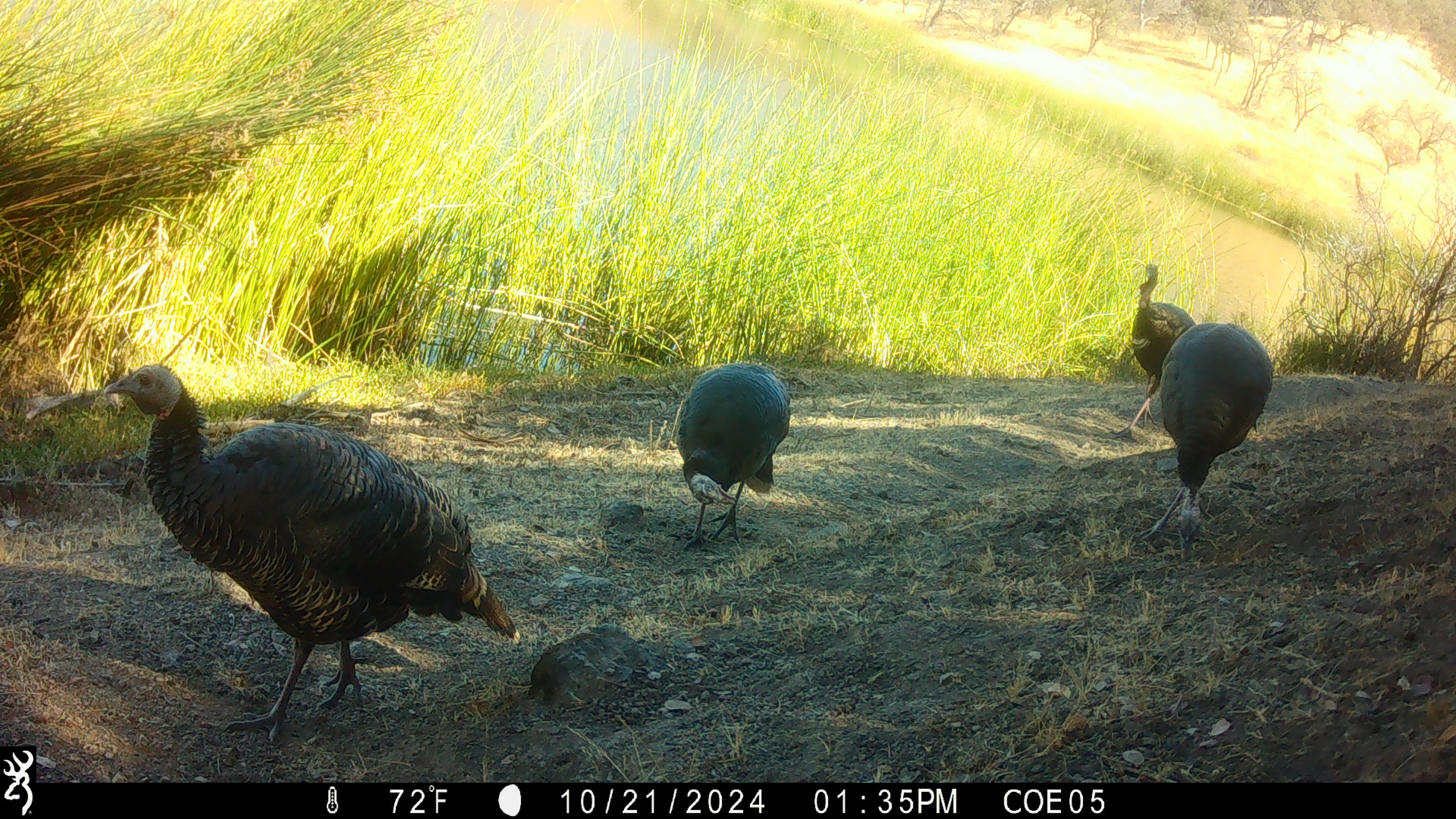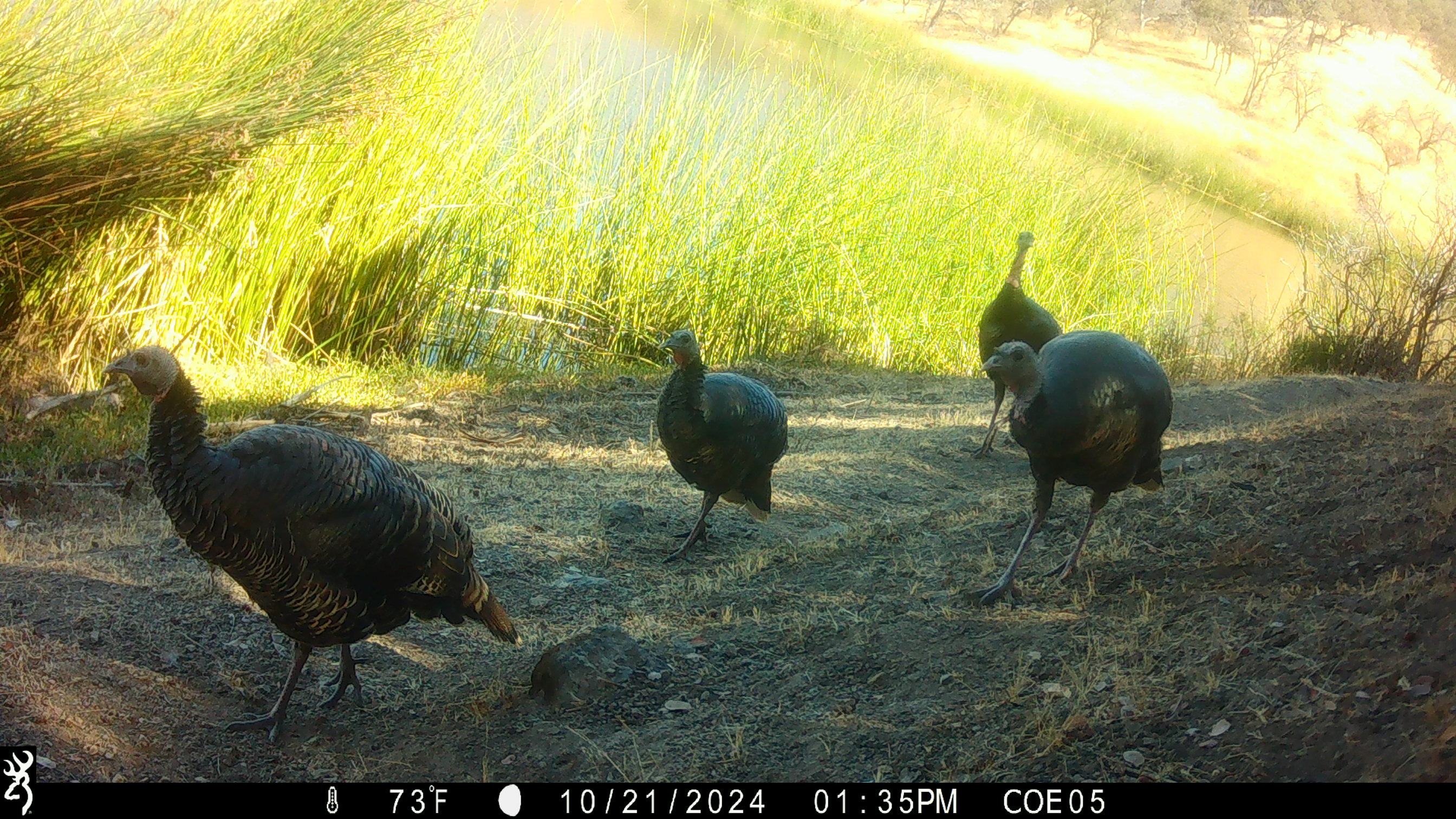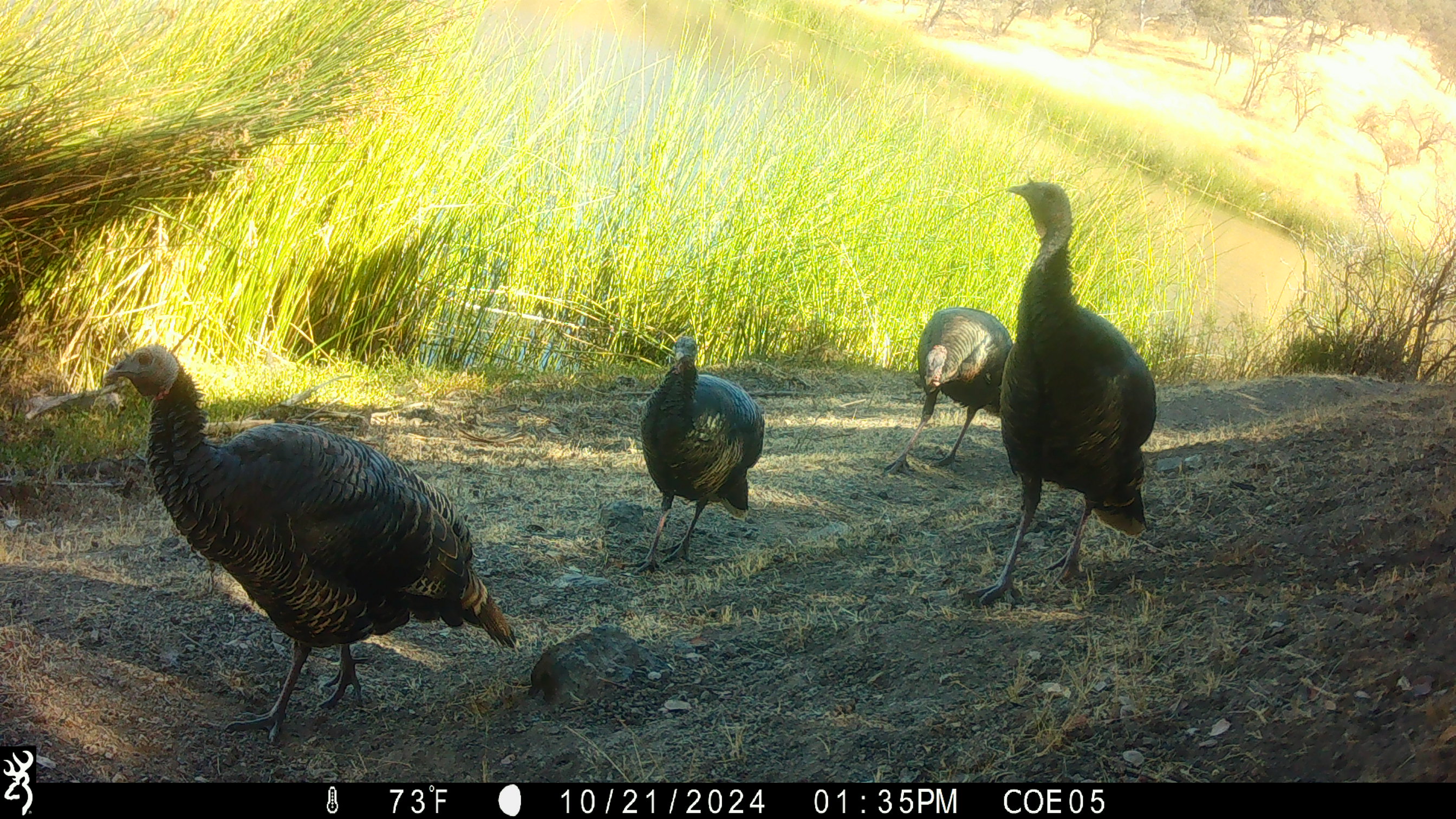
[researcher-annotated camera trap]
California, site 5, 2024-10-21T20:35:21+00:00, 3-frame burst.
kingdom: Animalia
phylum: Chordata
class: Aves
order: Galliformes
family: Phasianidae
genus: Meleagris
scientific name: Meleagris gallopavo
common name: turkey